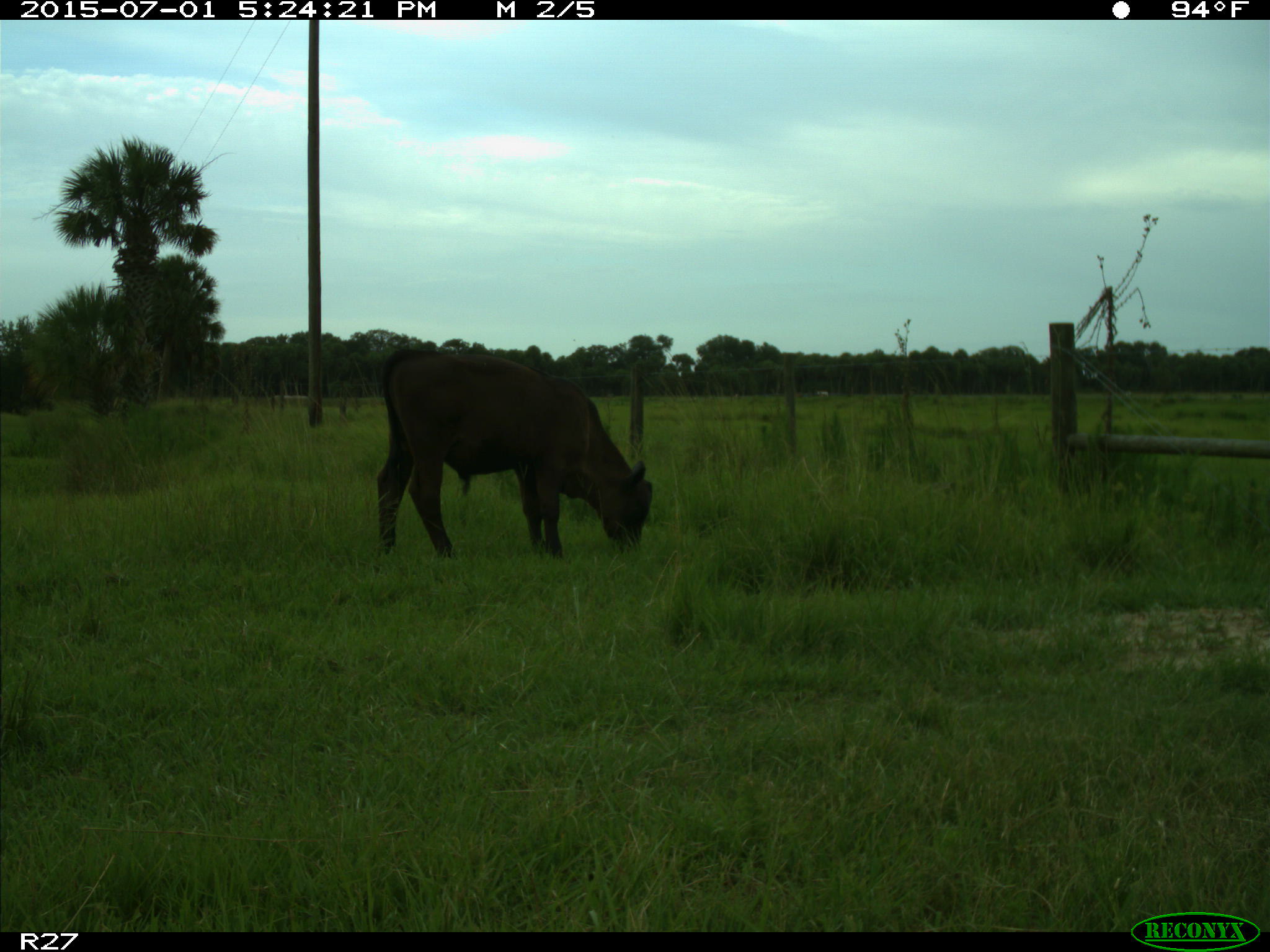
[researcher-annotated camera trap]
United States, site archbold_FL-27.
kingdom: Animalia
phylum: Chordata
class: Mammalia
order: Artiodactyla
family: Bovidae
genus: Bos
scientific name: Bos taurus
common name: domestic cow